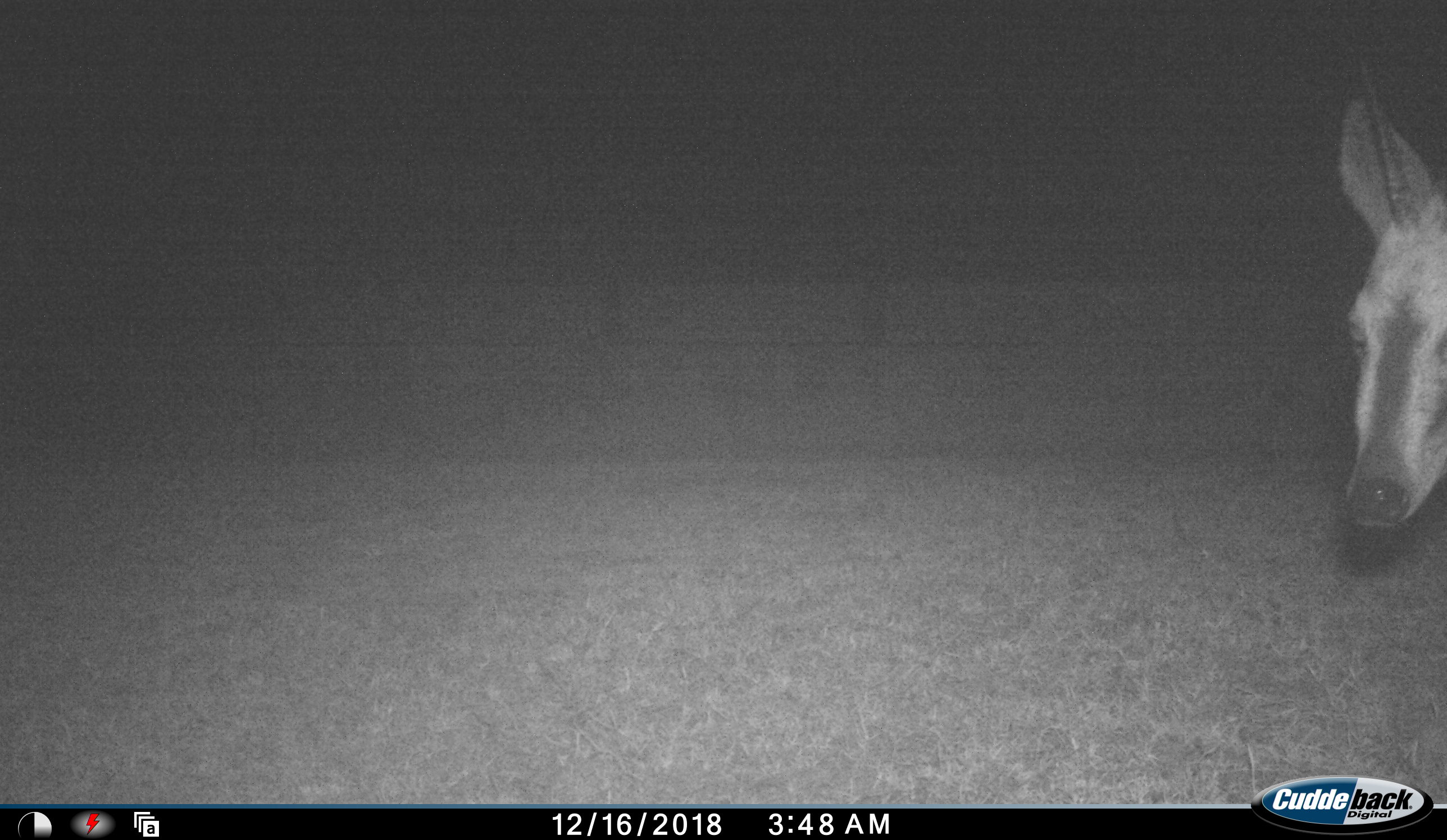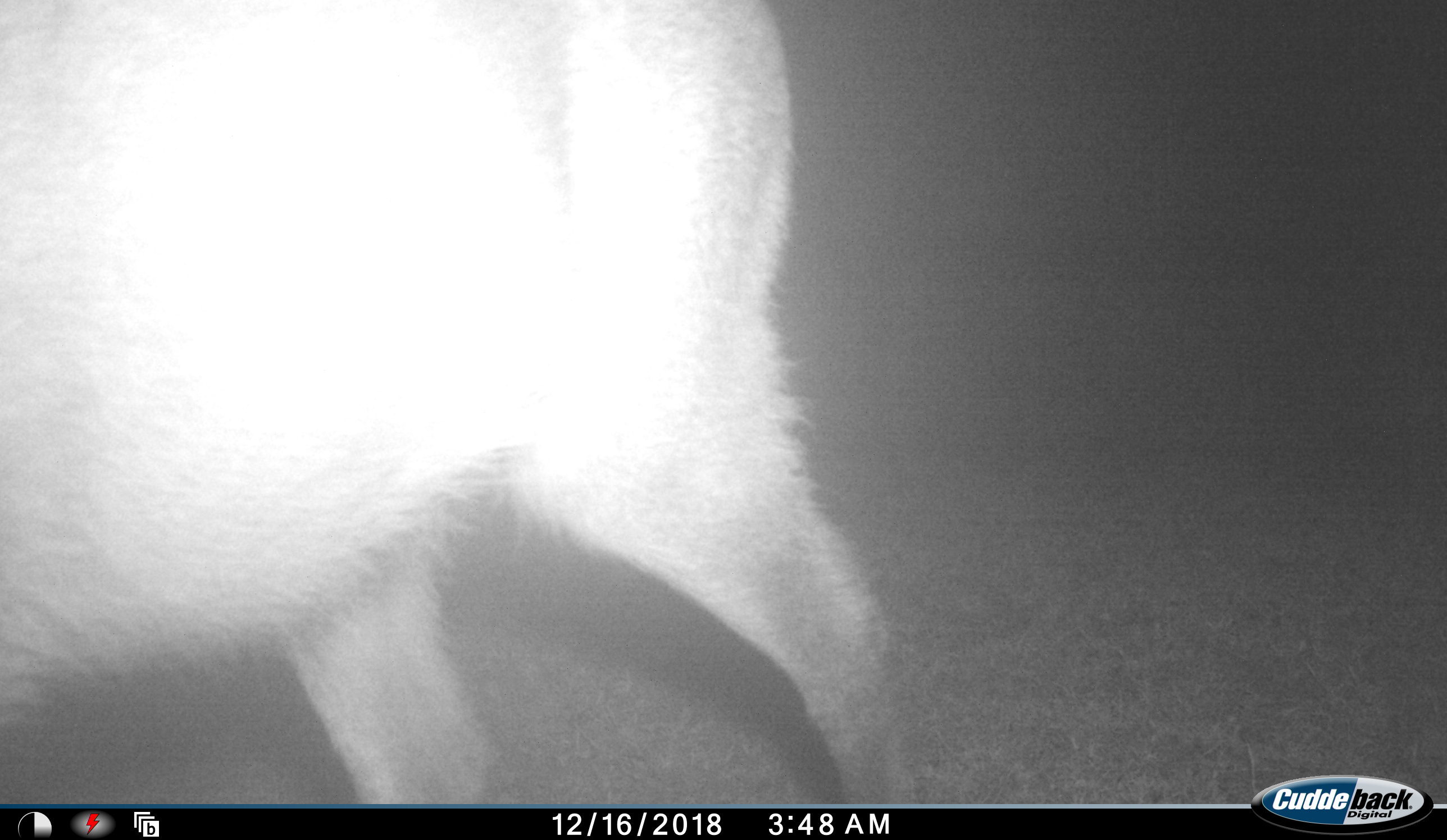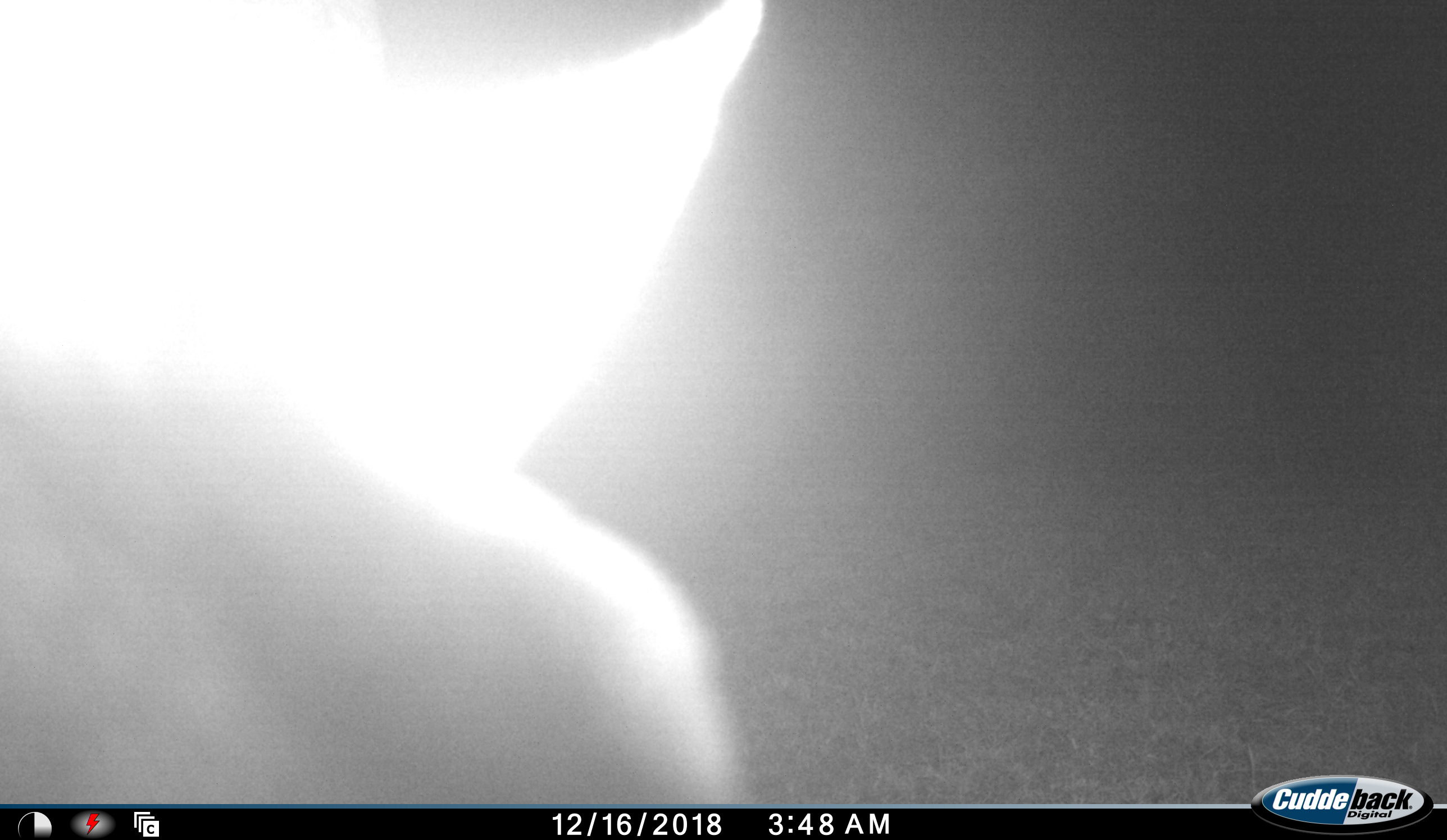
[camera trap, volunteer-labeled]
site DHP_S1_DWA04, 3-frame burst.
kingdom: Animalia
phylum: Chordata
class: Mammalia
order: Artiodactyla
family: Bovidae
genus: Sylvicapra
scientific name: Sylvicapra grimmia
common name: common duiker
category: duikercommongrey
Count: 1.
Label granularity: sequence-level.